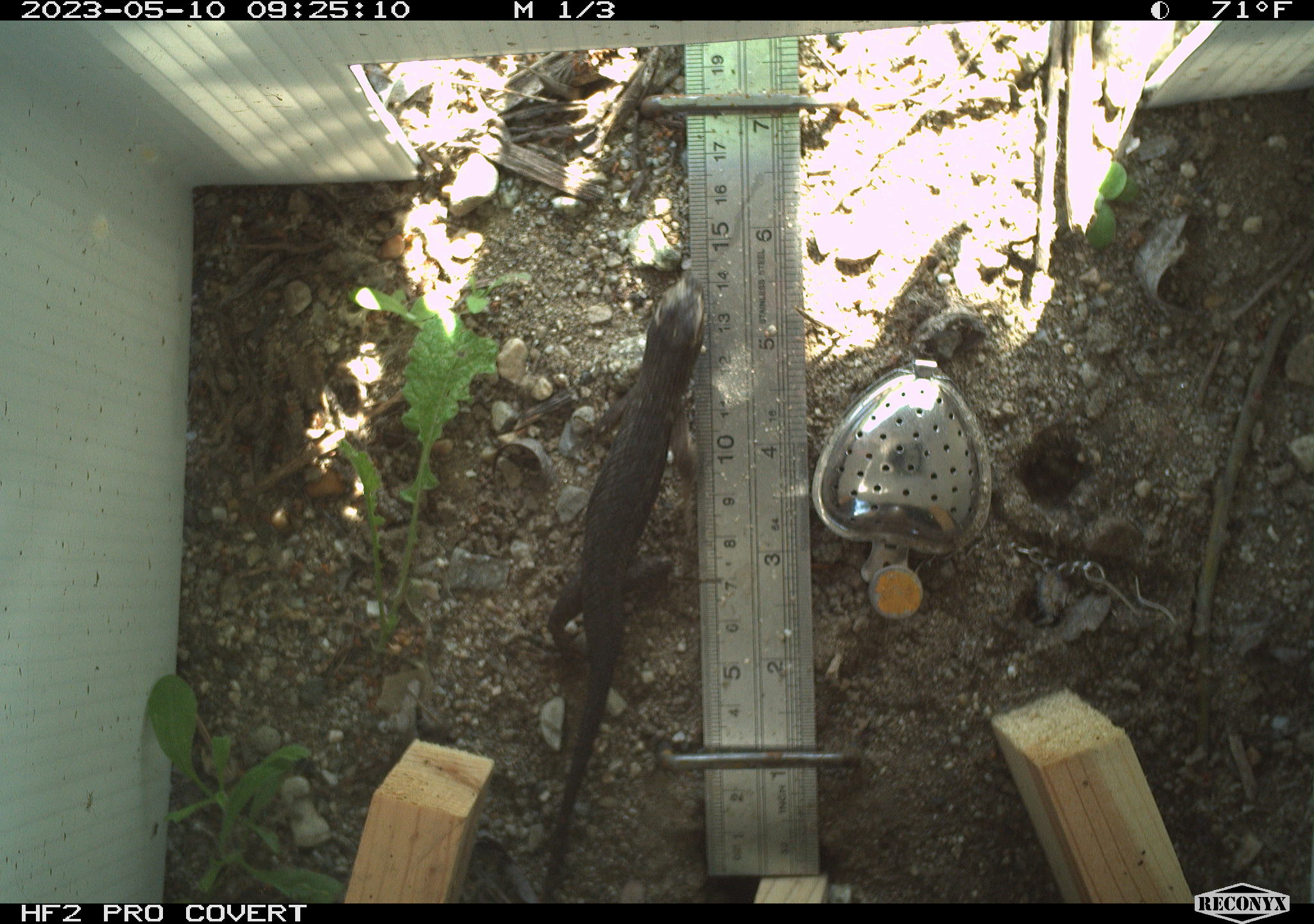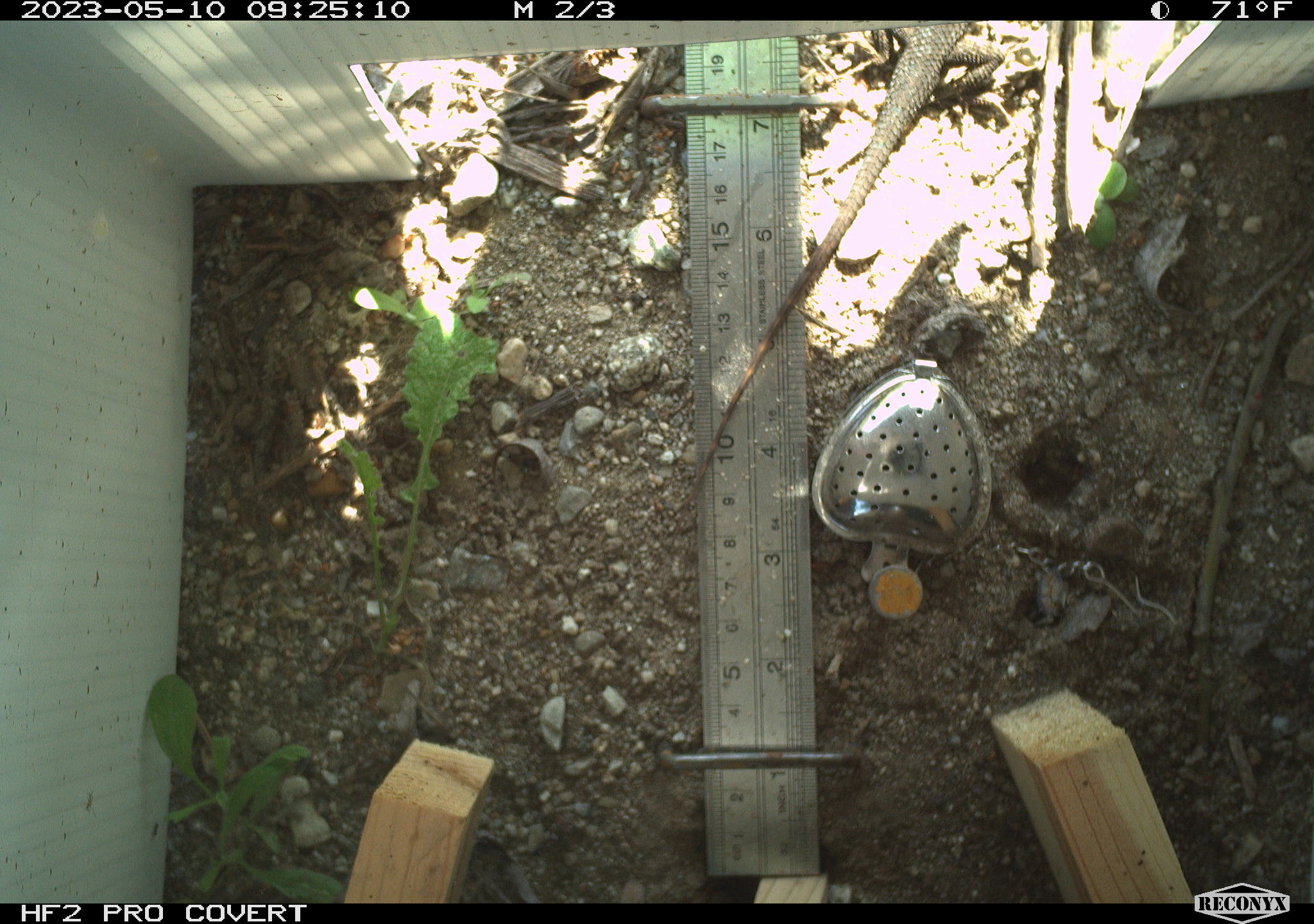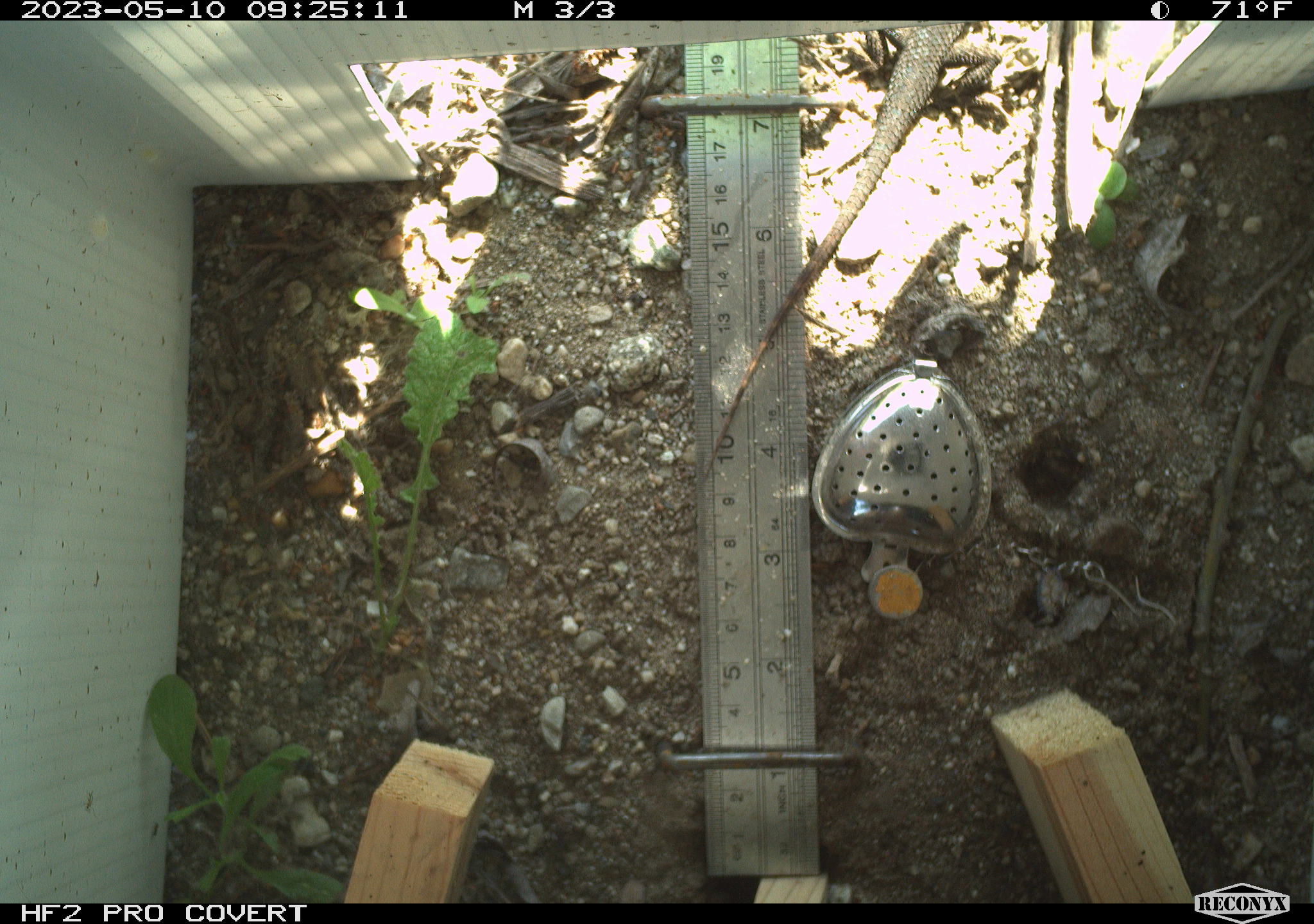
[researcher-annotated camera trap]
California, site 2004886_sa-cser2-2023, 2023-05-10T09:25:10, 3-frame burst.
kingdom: Animalia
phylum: Chordata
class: Reptilia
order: Squamata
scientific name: Squamata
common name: lizards and snakes